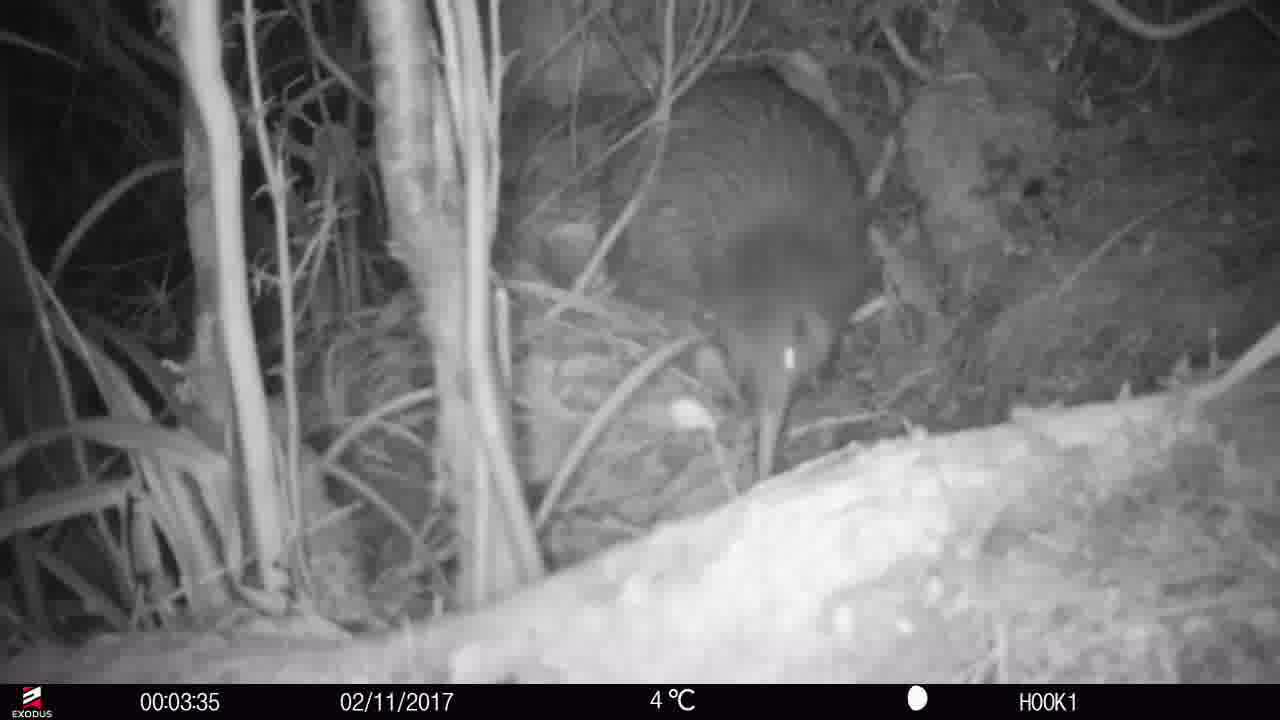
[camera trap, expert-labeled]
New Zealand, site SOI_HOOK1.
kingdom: Animalia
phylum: Chordata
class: Aves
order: Apterygiformes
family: Apterygidae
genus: Apteryx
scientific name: Apteryx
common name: kiwi